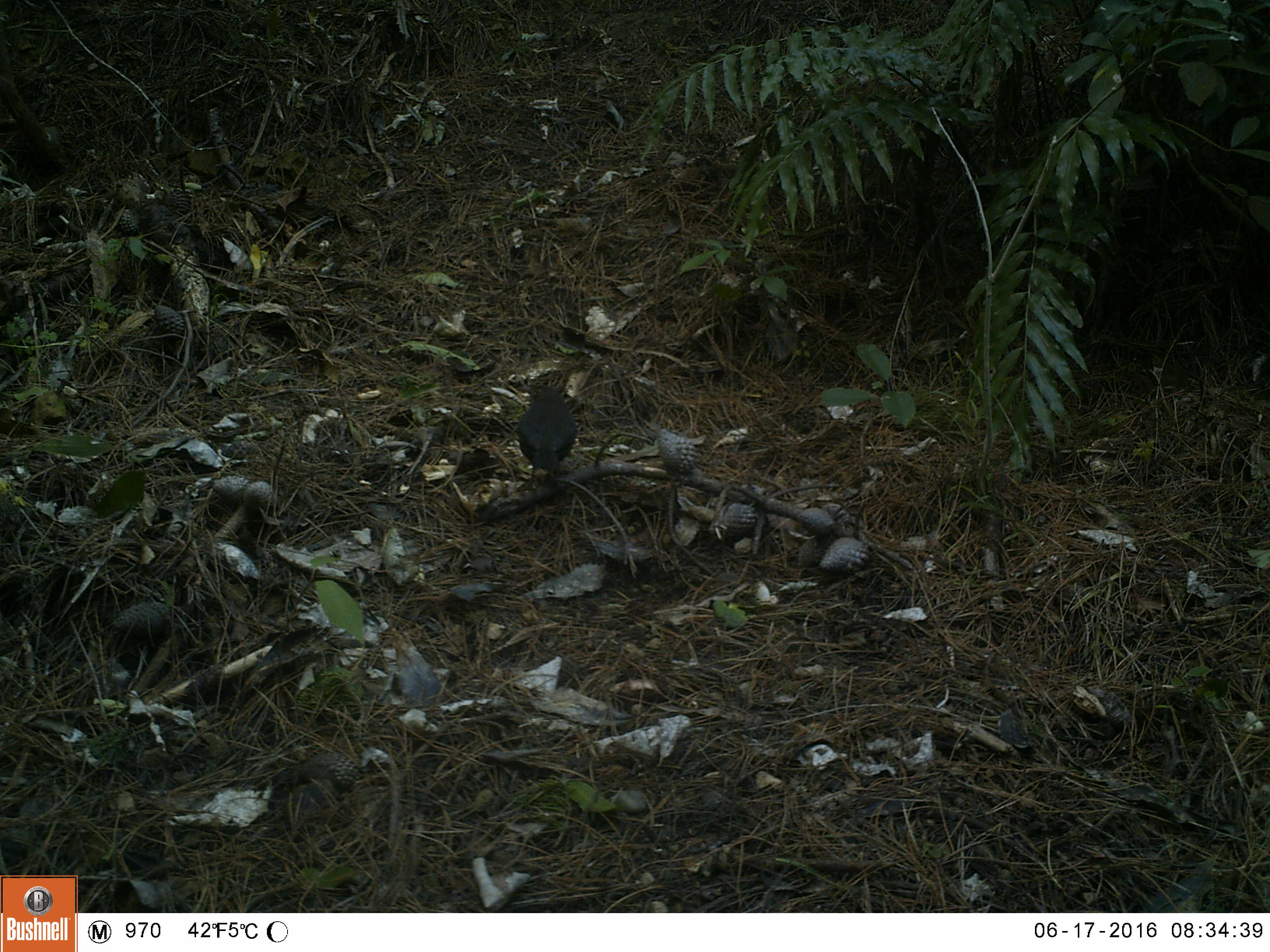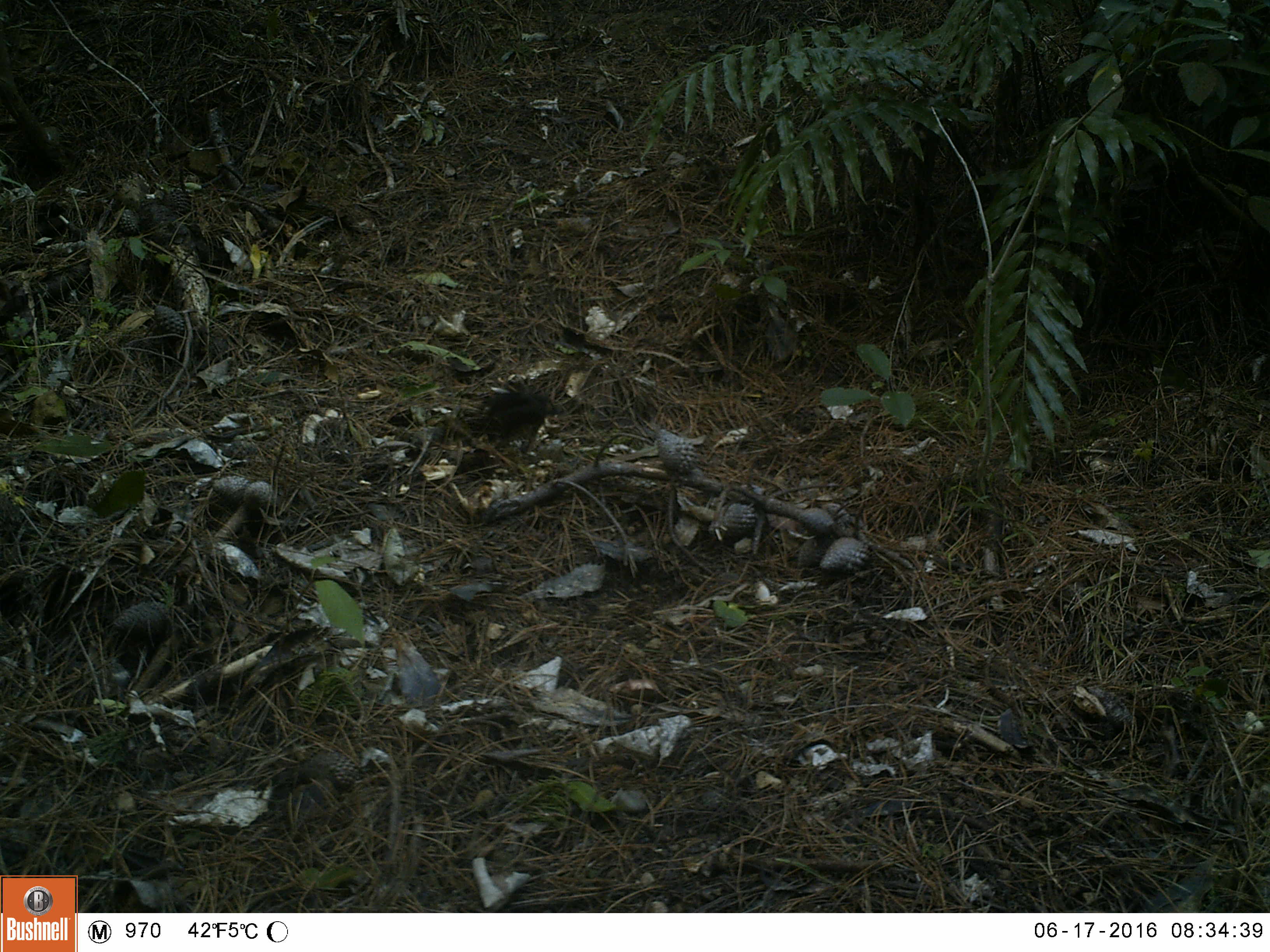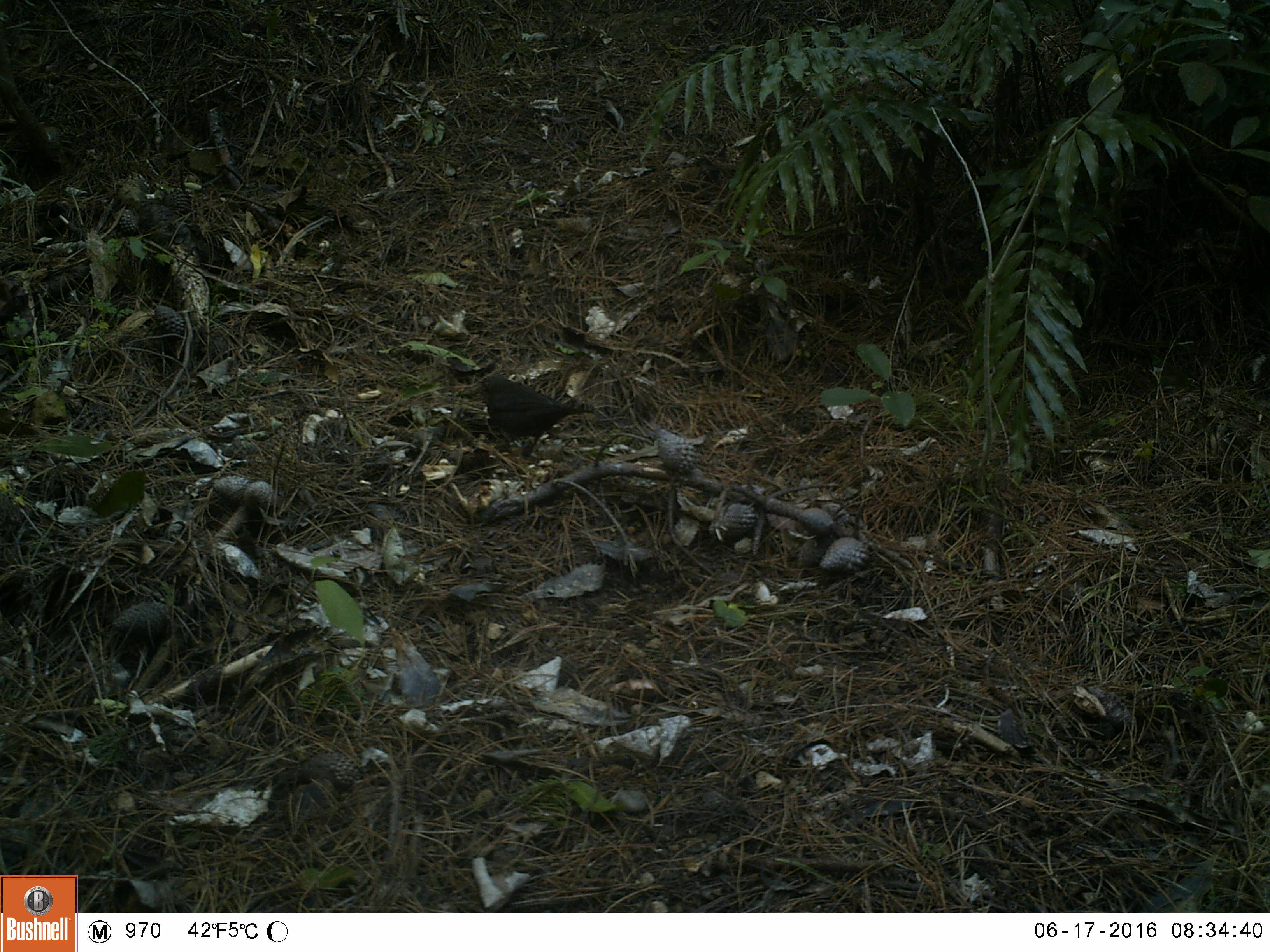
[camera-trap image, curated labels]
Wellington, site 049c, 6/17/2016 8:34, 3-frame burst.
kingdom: Animalia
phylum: Chordata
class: Aves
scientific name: Aves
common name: bird